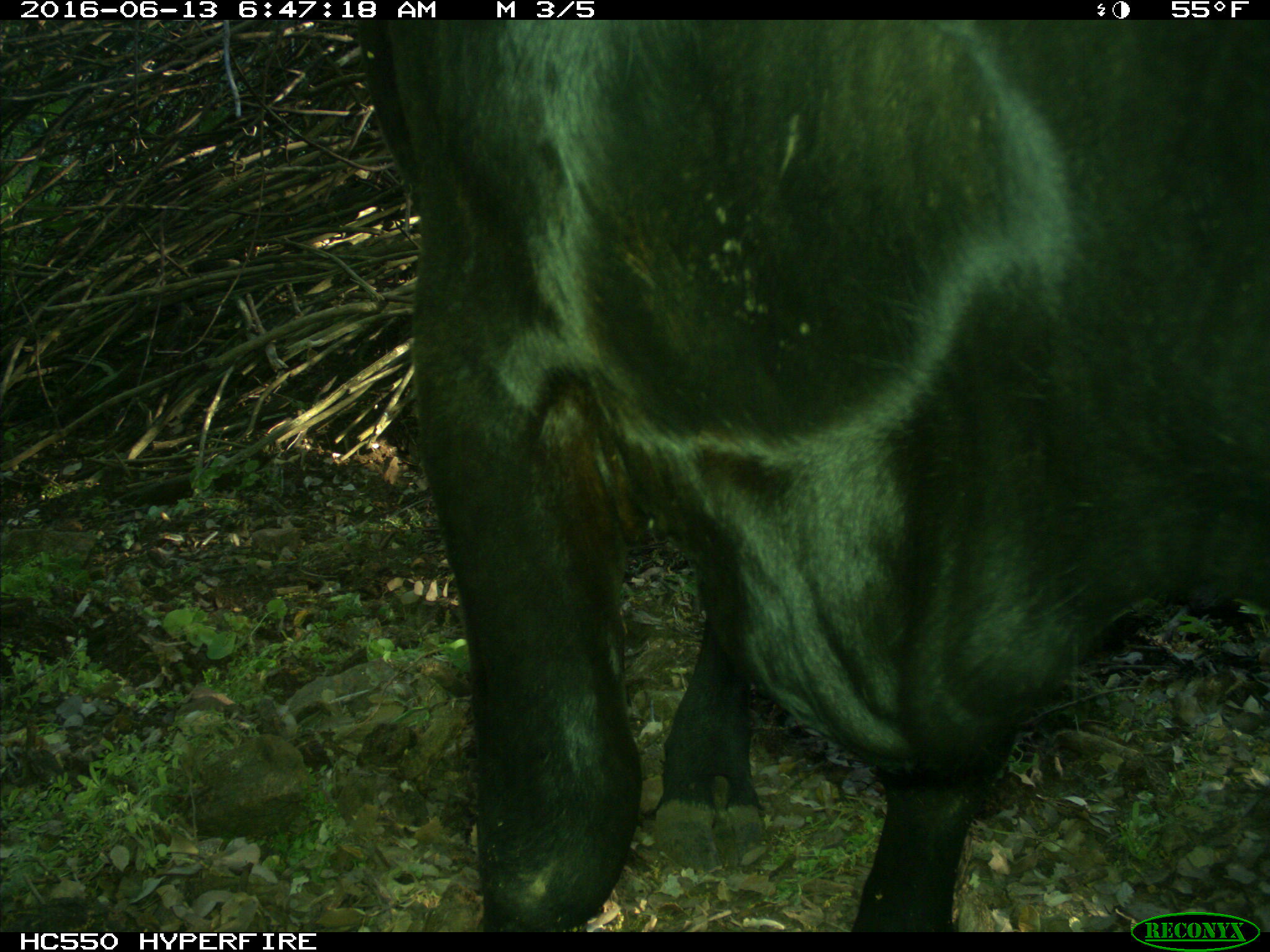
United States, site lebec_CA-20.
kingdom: Animalia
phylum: Chordata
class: Mammalia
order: Artiodactyla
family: Bovidae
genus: Bos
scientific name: Bos taurus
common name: domestic cow